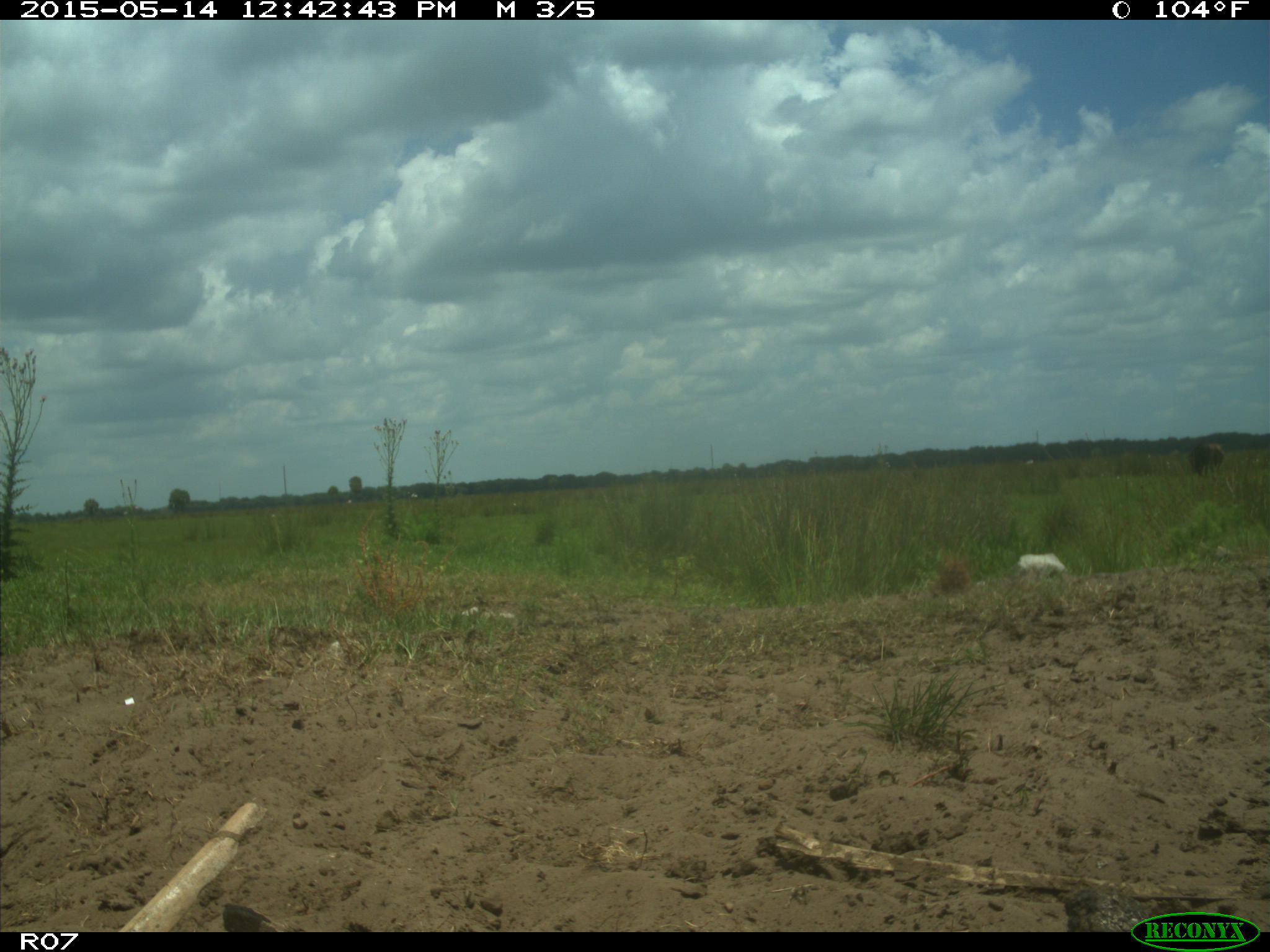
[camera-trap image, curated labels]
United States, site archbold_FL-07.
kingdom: Animalia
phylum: Chordata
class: Mammalia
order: Artiodactyla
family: Bovidae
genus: Bos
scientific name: Bos taurus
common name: domestic cow